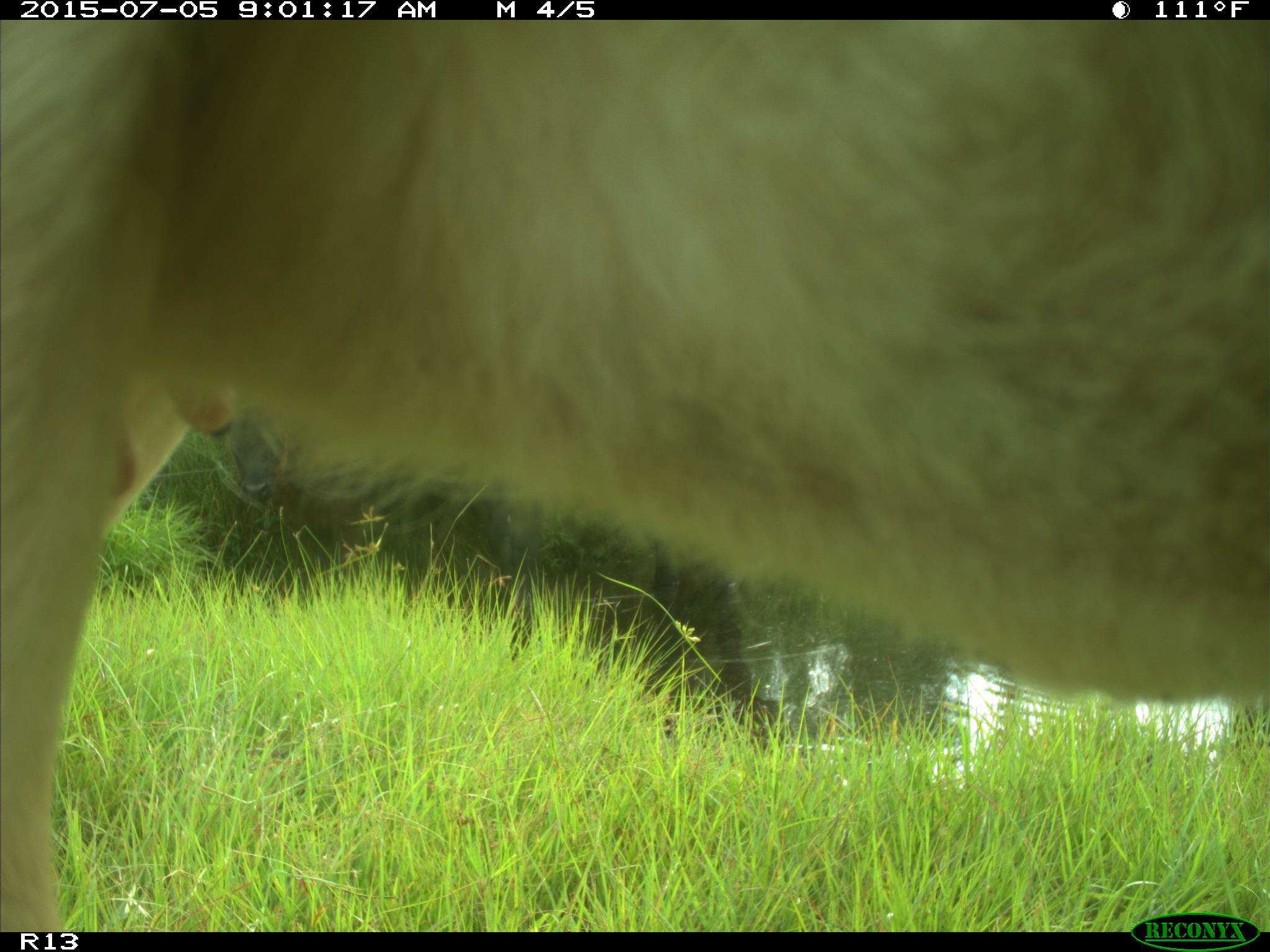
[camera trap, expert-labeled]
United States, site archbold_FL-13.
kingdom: Animalia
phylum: Chordata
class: Mammalia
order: Artiodactyla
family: Bovidae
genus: Bos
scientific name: Bos taurus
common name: domestic cow